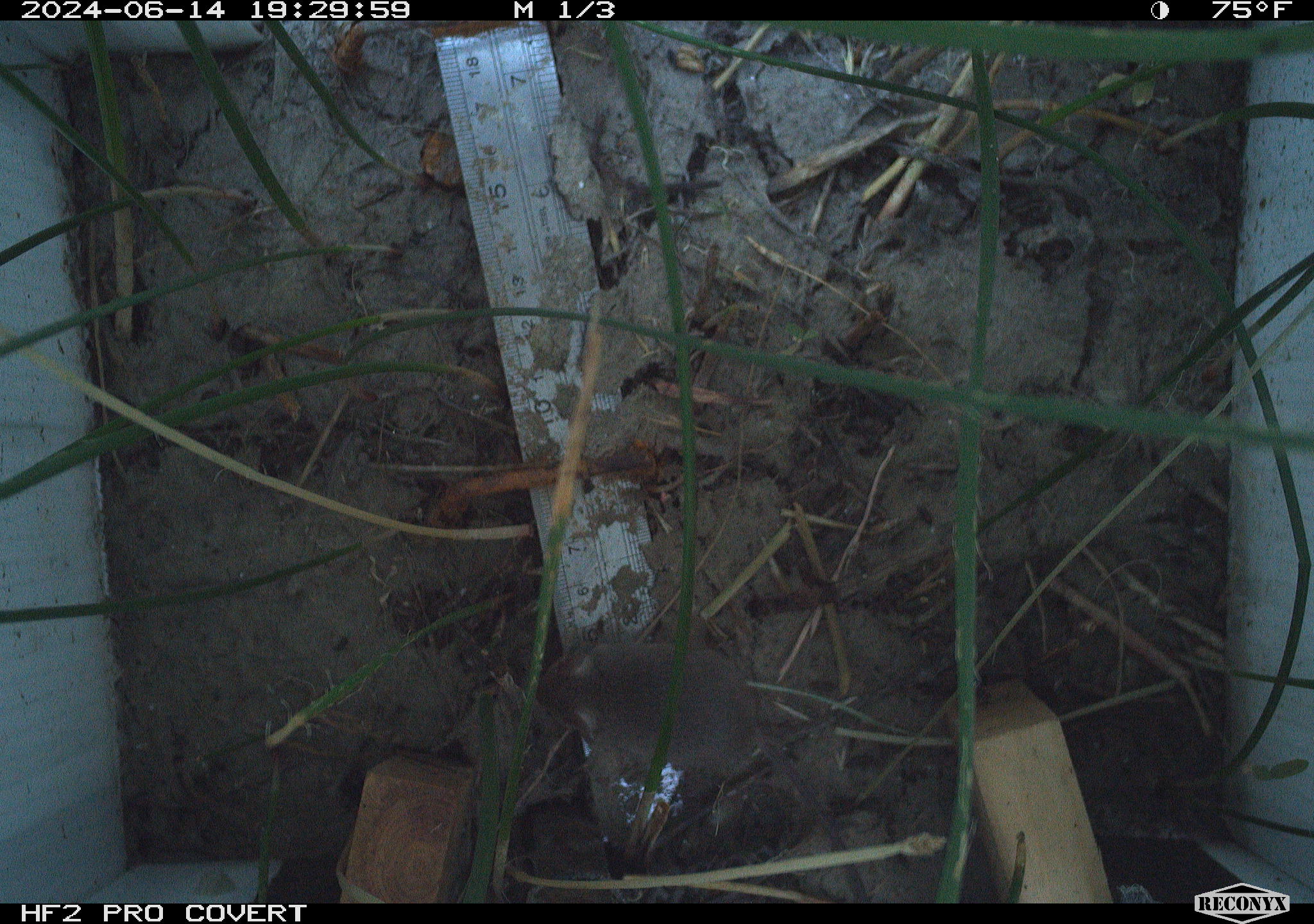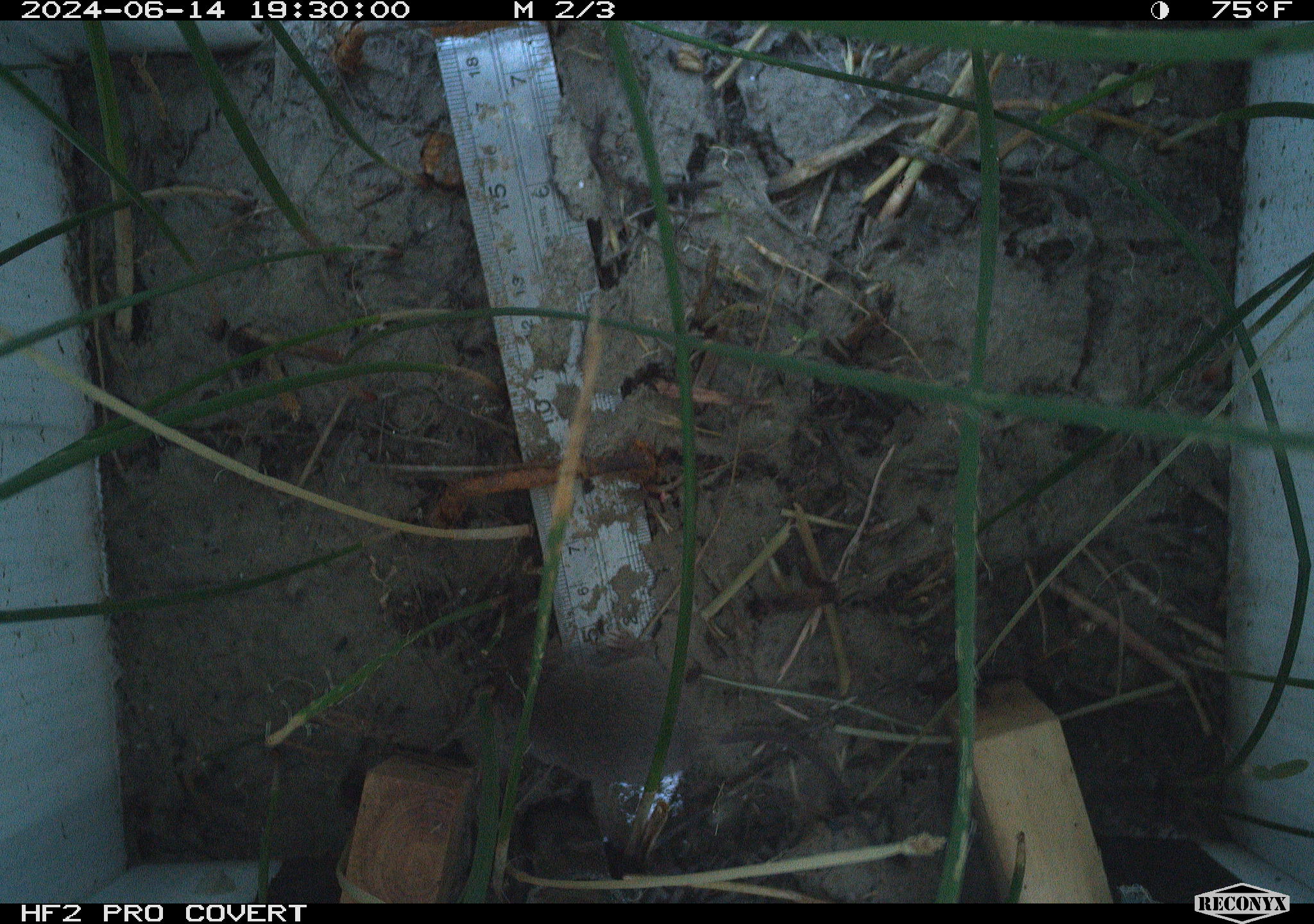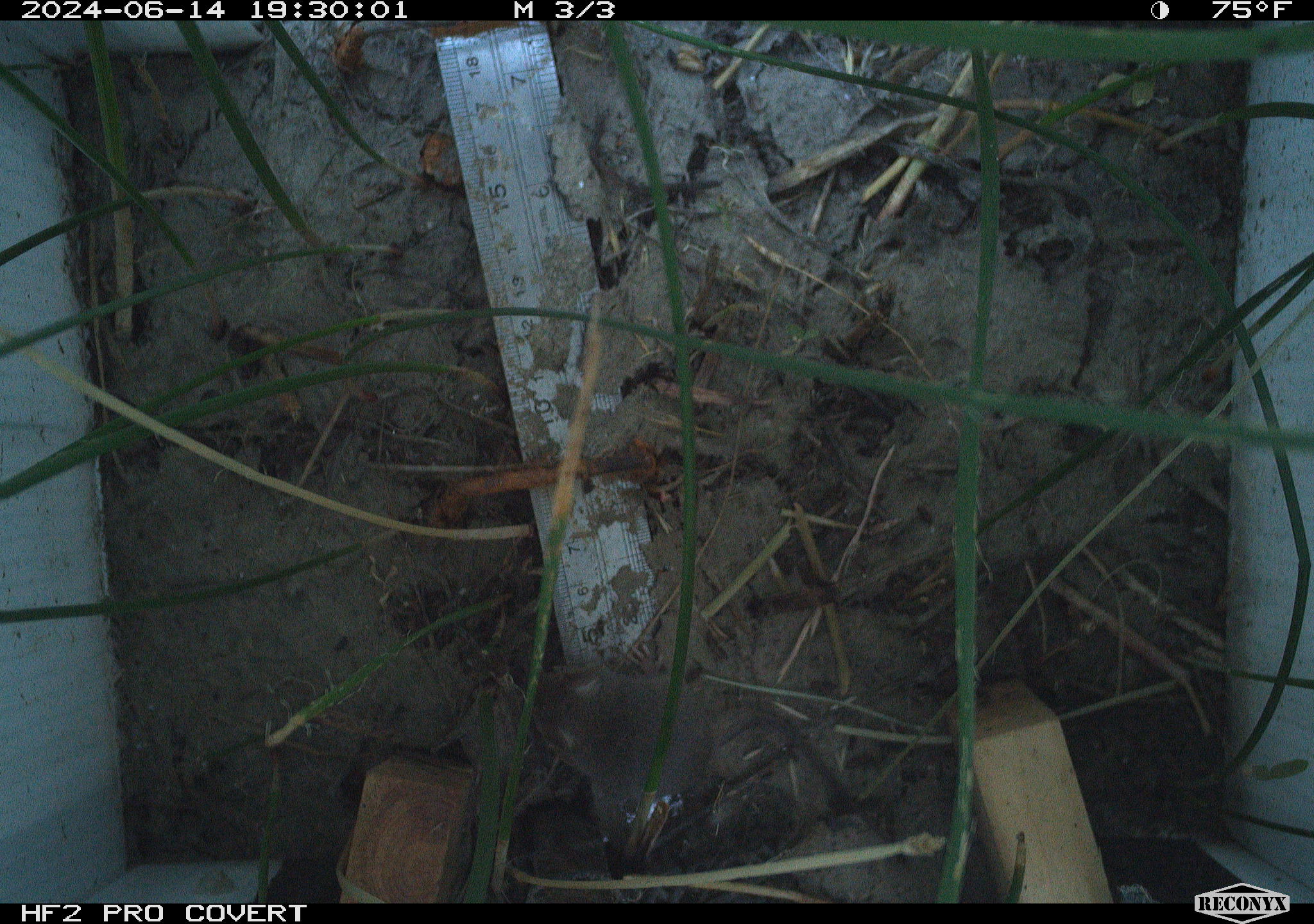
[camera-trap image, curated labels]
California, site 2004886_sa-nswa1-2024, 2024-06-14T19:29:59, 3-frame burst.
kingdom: Animalia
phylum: Chordata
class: Mammalia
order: Rodentia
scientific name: Rodentia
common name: rodent